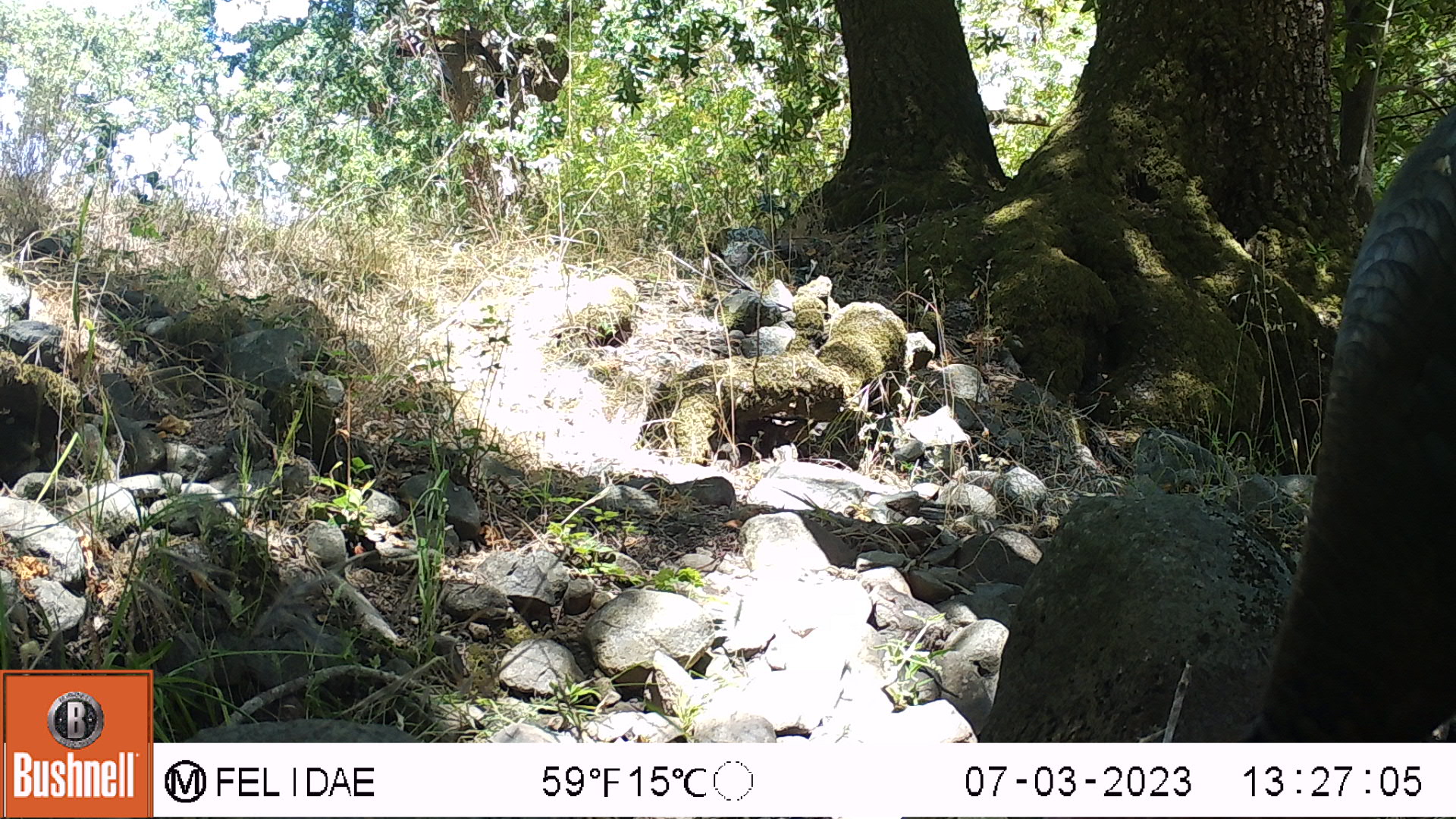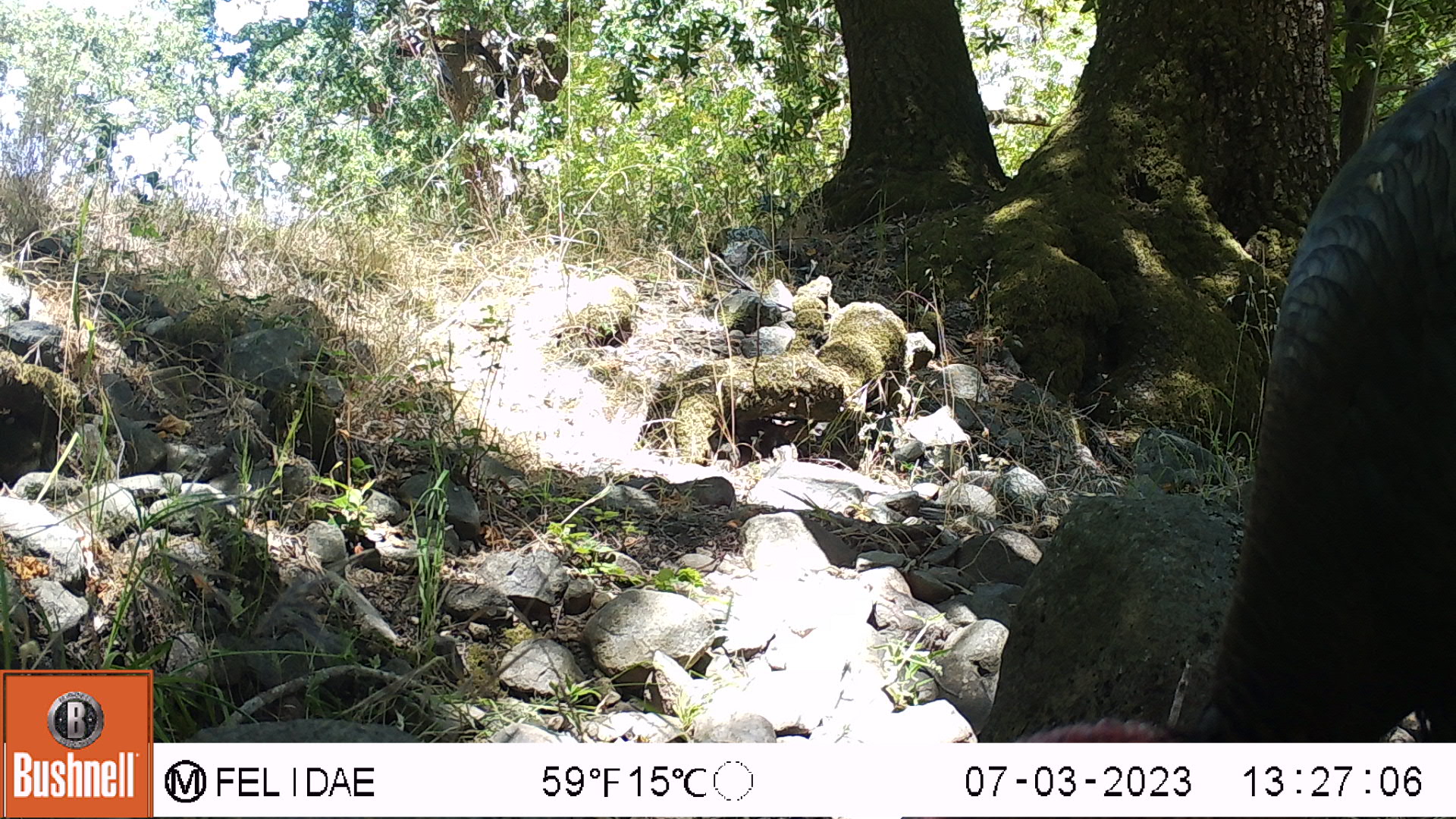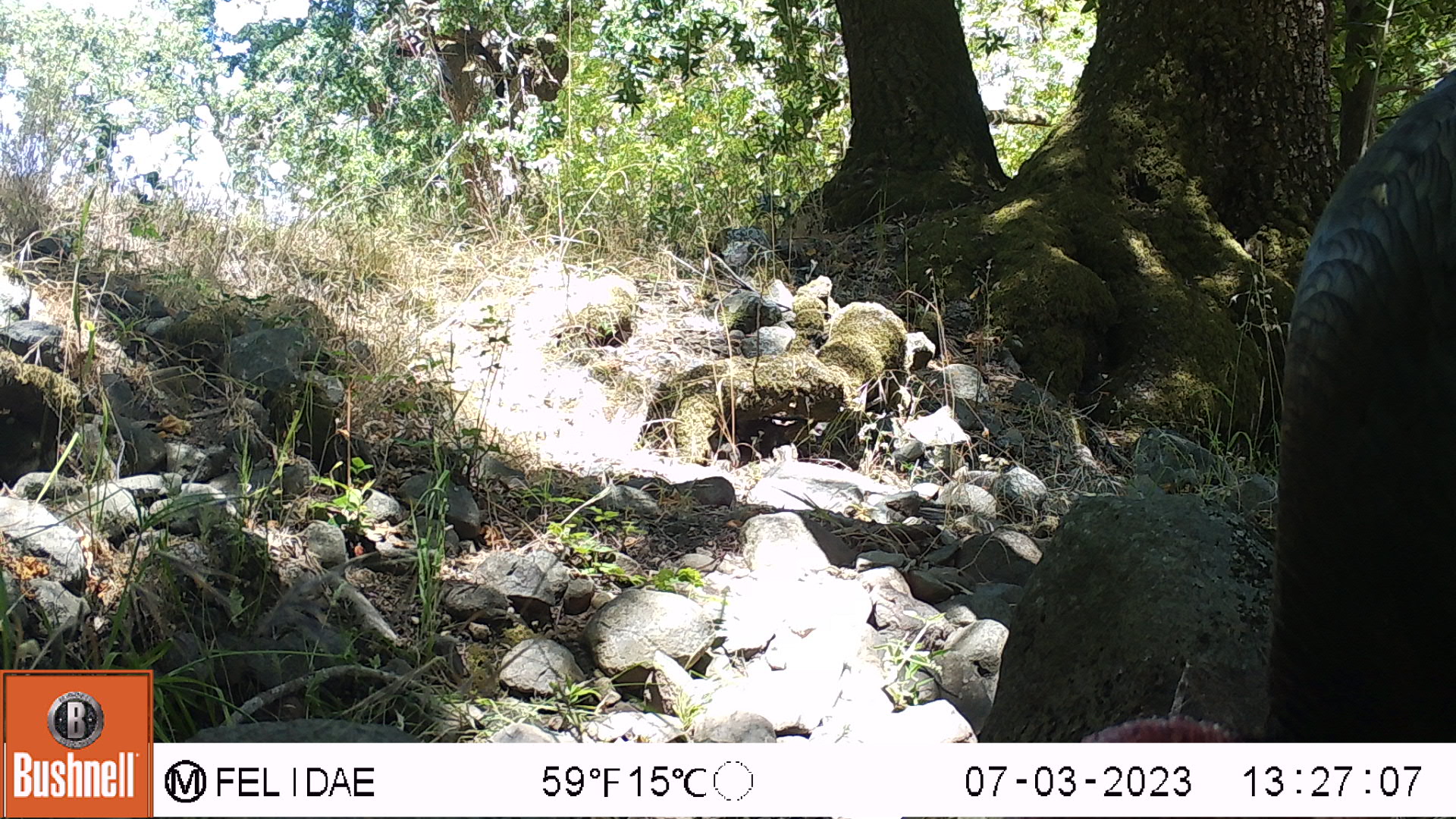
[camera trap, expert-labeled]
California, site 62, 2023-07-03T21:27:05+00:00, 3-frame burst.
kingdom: Animalia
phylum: Chordata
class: Aves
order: Galliformes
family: Phasianidae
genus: Meleagris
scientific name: Meleagris gallopavo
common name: turkey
Turkey (Meleagris gallopavo).